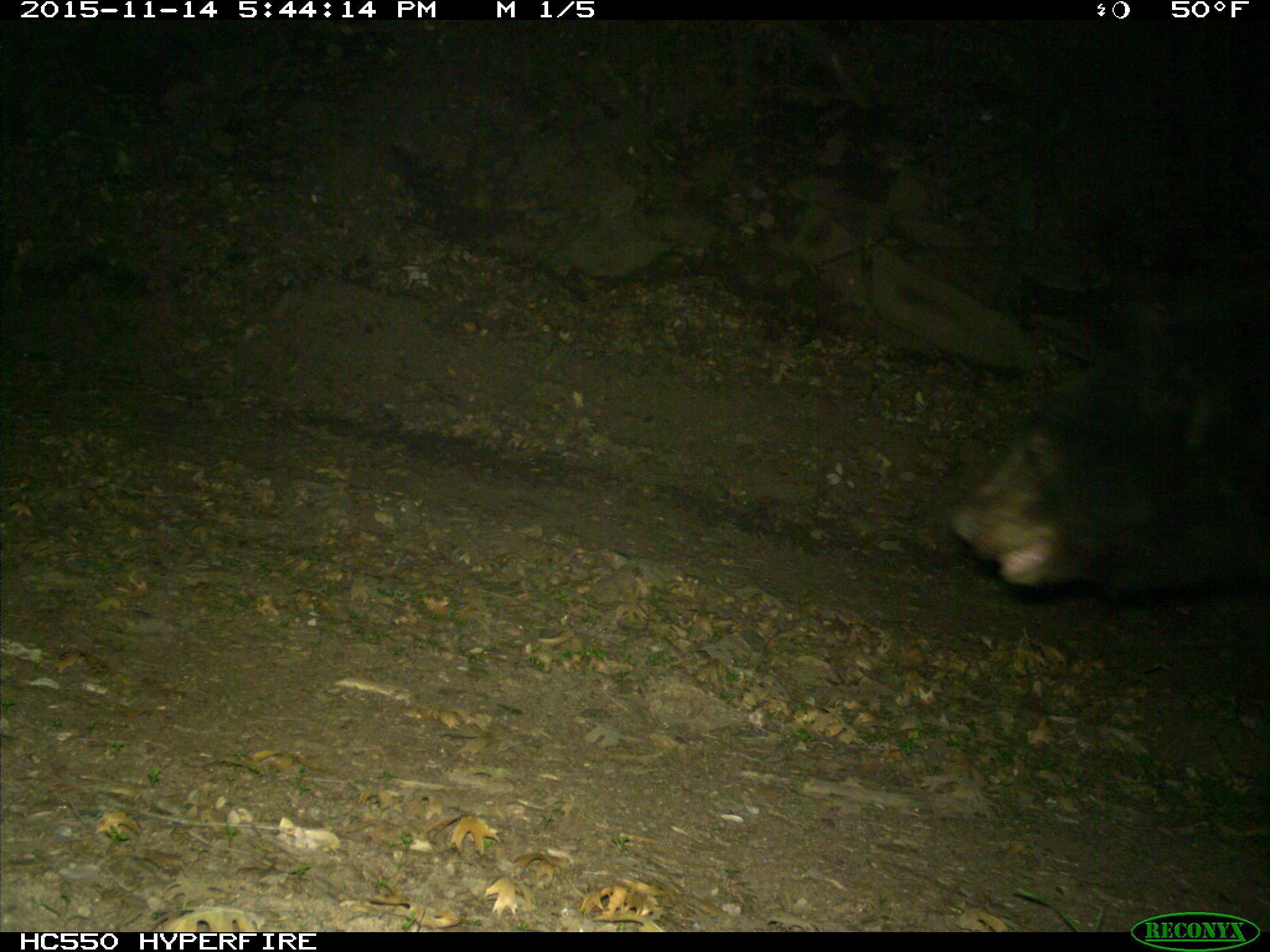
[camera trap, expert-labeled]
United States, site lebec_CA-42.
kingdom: Animalia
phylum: Chordata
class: Mammalia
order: Carnivora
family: Ursidae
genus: Ursus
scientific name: Ursus americanus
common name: american black bear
Ursus americanus (american black bear).